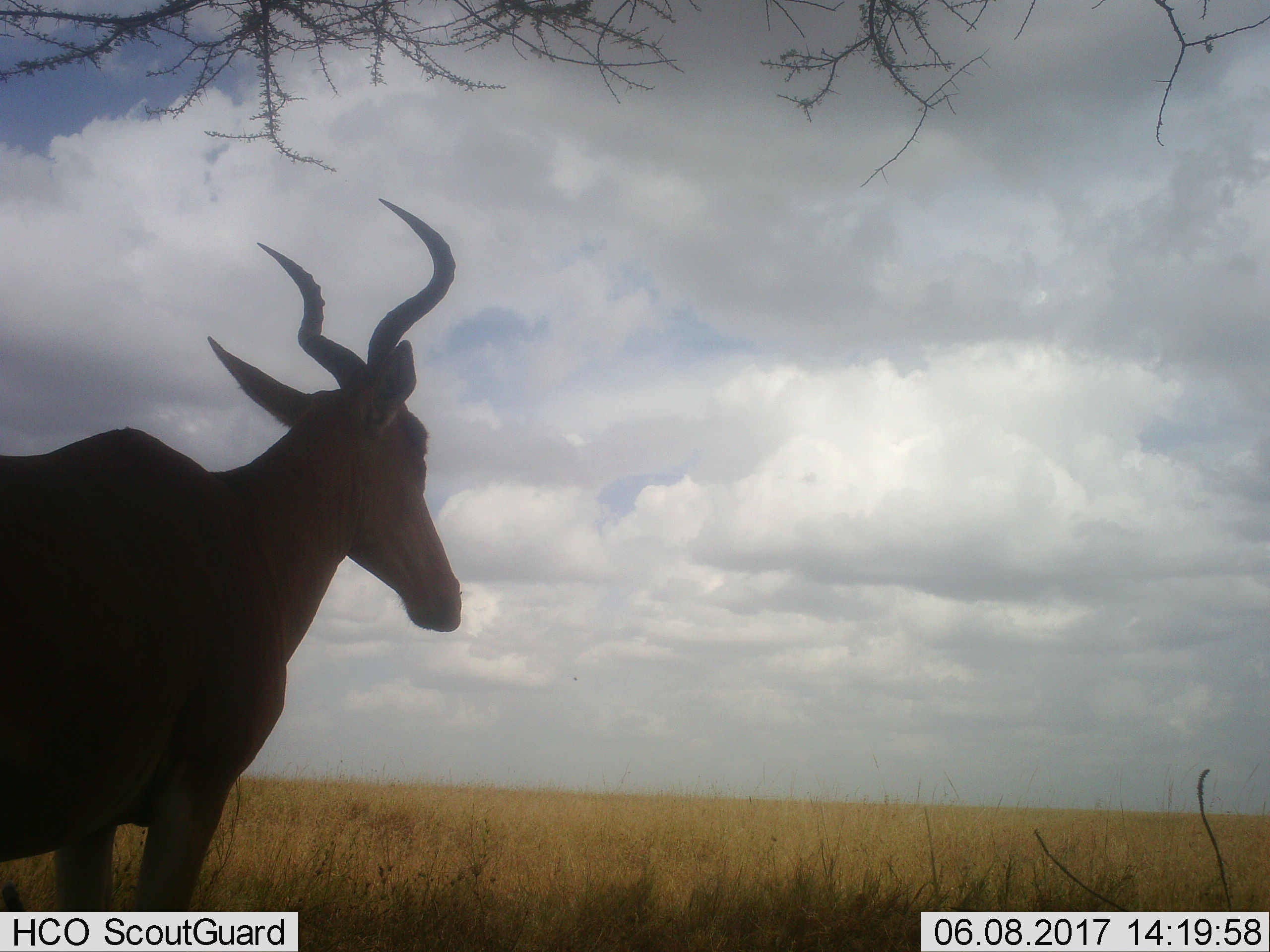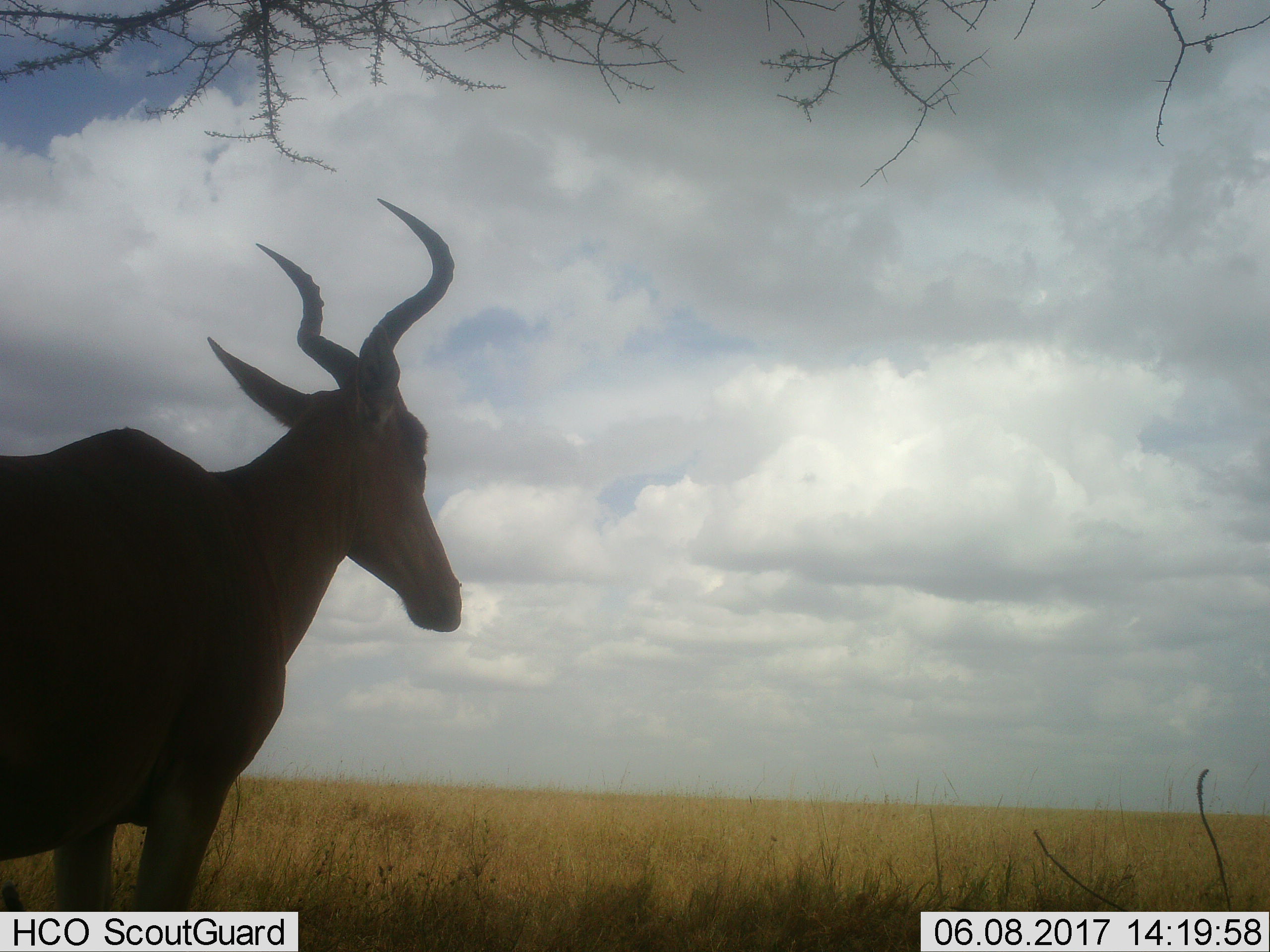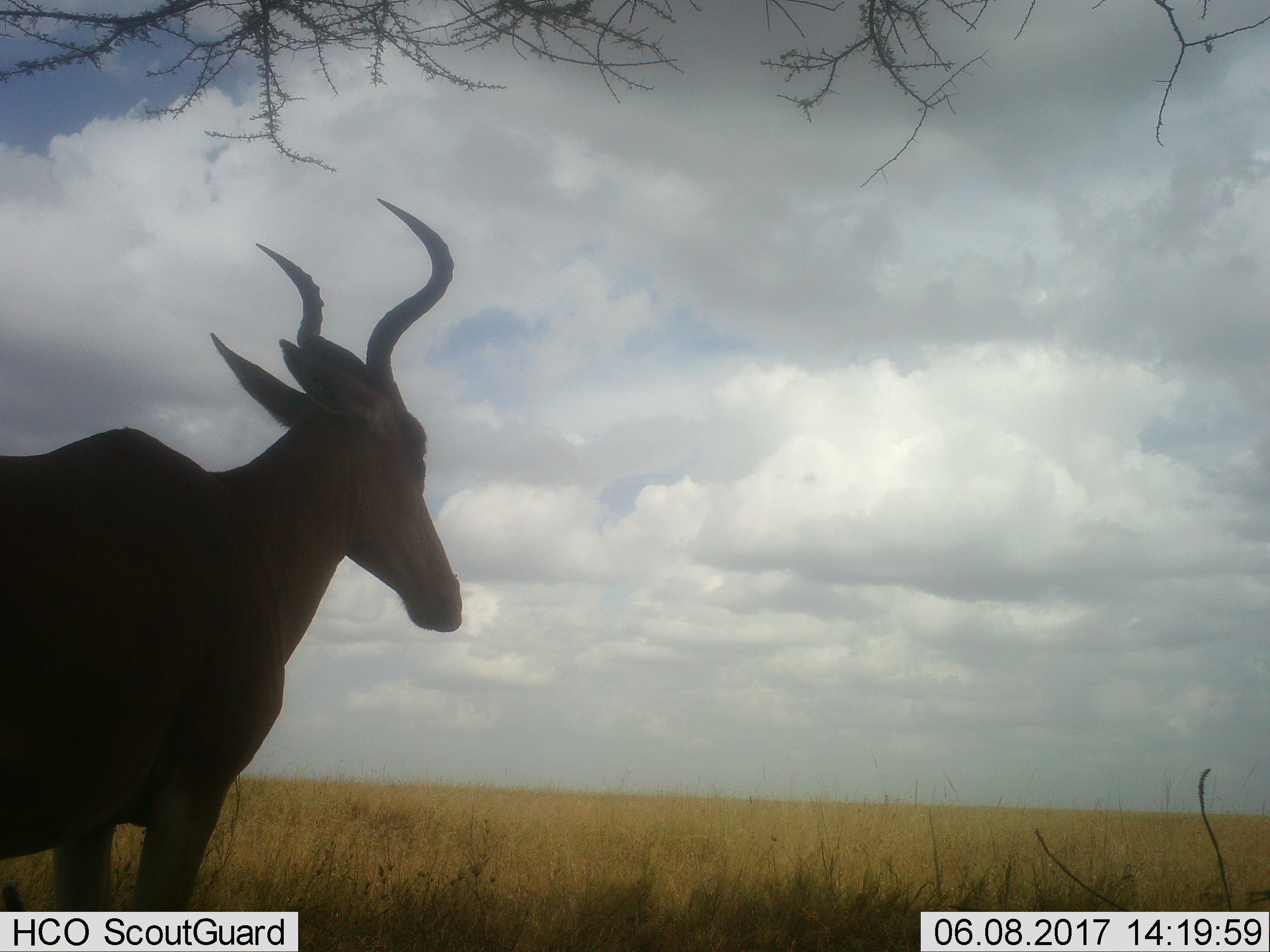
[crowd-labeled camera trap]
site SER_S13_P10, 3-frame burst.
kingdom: Animalia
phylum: Chordata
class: Mammalia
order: Artiodactyla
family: Bovidae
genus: Alcelaphus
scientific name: Alcelaphus buselaphus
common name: hartebeest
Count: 1.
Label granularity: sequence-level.